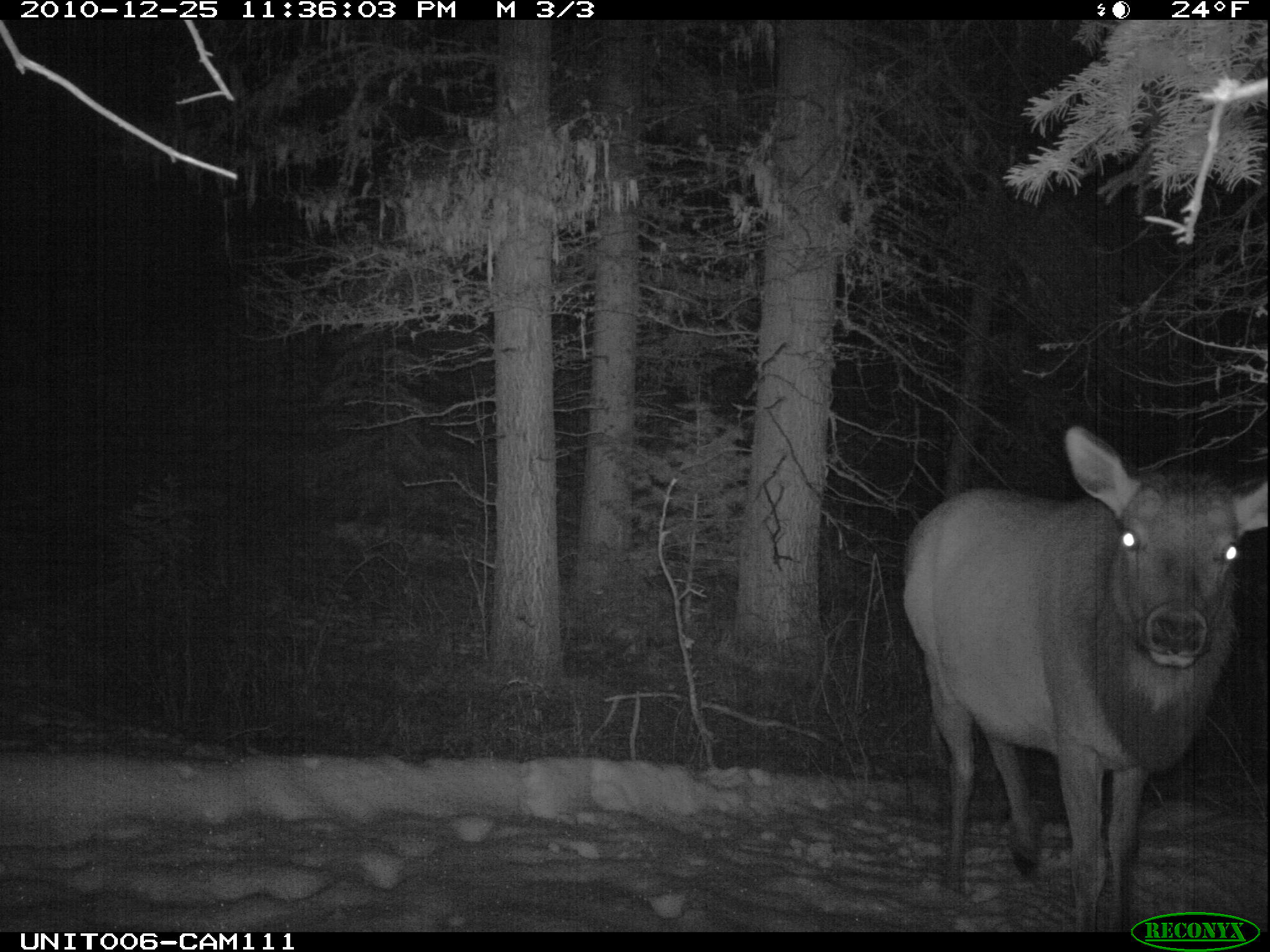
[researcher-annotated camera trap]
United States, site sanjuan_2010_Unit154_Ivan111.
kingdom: Animalia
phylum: Chordata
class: Mammalia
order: Artiodactyla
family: Cervidae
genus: Cervus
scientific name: Cervus elaphus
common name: red deer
Cervus elaphus (red deer).